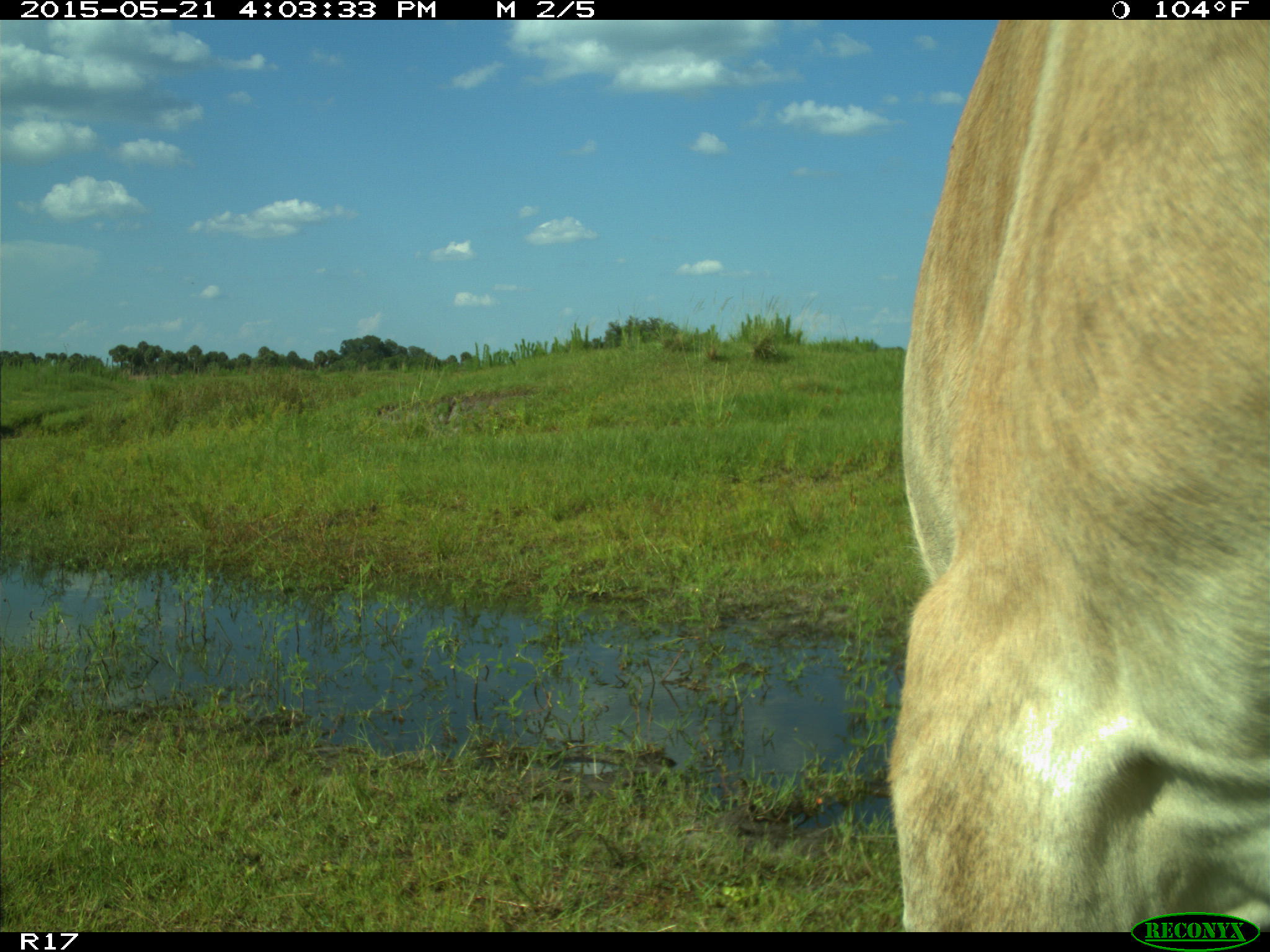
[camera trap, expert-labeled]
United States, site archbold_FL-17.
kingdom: Animalia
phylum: Chordata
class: Mammalia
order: Artiodactyla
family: Bovidae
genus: Bos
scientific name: Bos taurus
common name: domestic cow